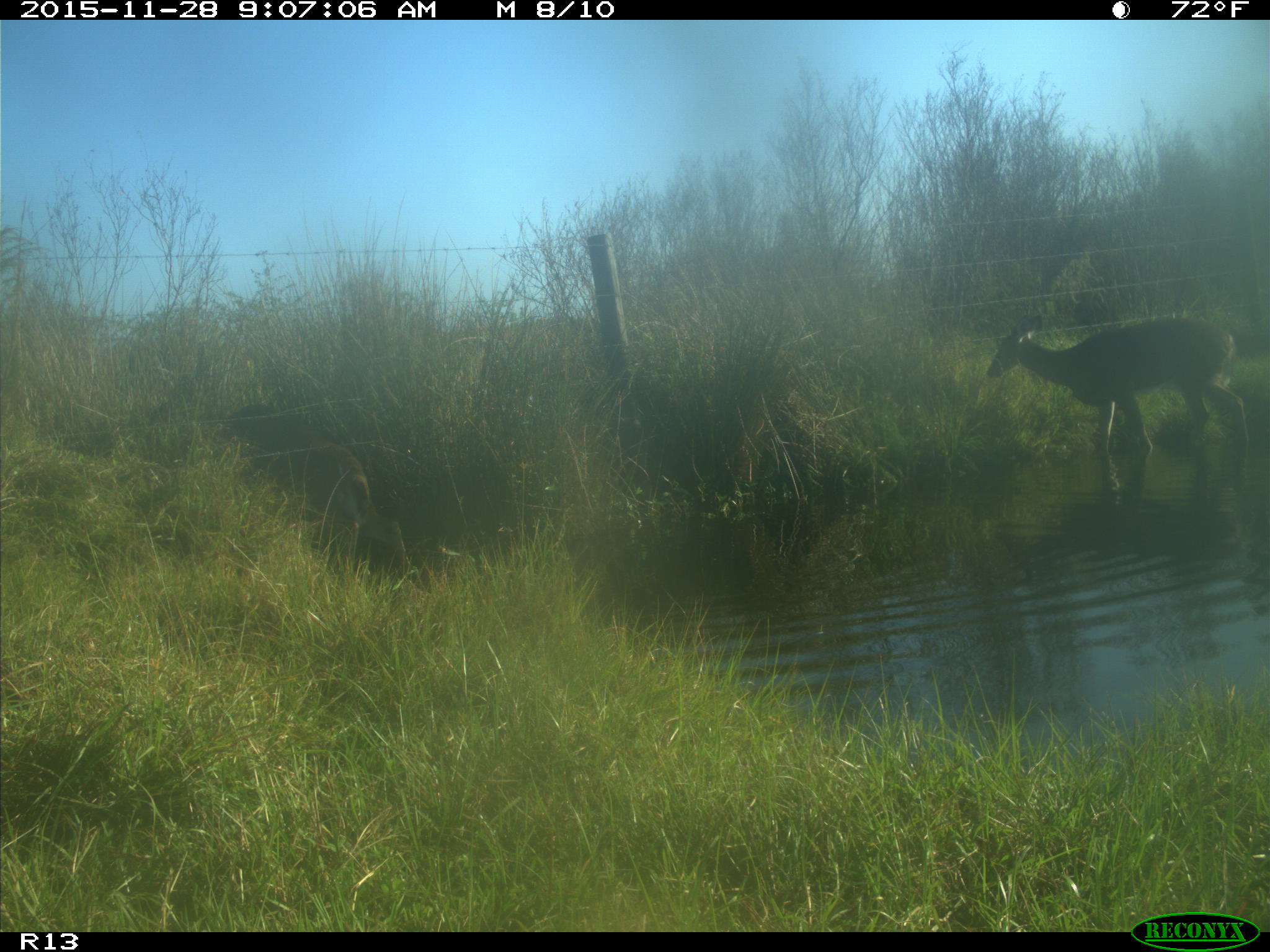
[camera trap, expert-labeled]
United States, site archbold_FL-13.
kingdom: Animalia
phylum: Chordata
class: Mammalia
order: Artiodactyla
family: Cervidae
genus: Odocoileus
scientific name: Odocoileus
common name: deer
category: unidentified deer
Unidentified deer (deer) (Odocoileus).